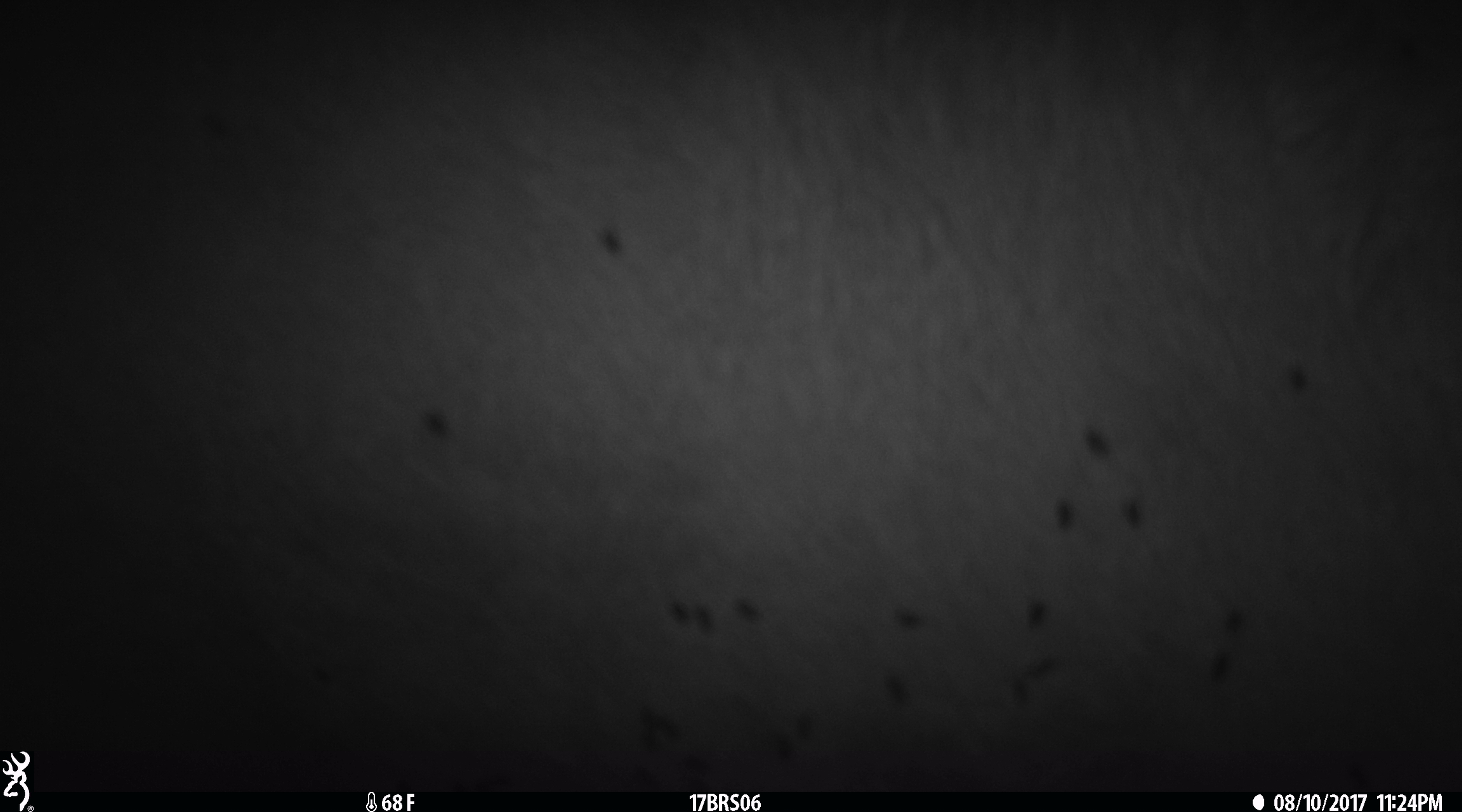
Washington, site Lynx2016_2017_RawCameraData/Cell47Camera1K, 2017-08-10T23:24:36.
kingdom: Animalia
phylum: Chordata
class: Mammalia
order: Artiodactyla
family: Bovidae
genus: Bos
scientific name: Bos taurus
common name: domestic cattle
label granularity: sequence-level